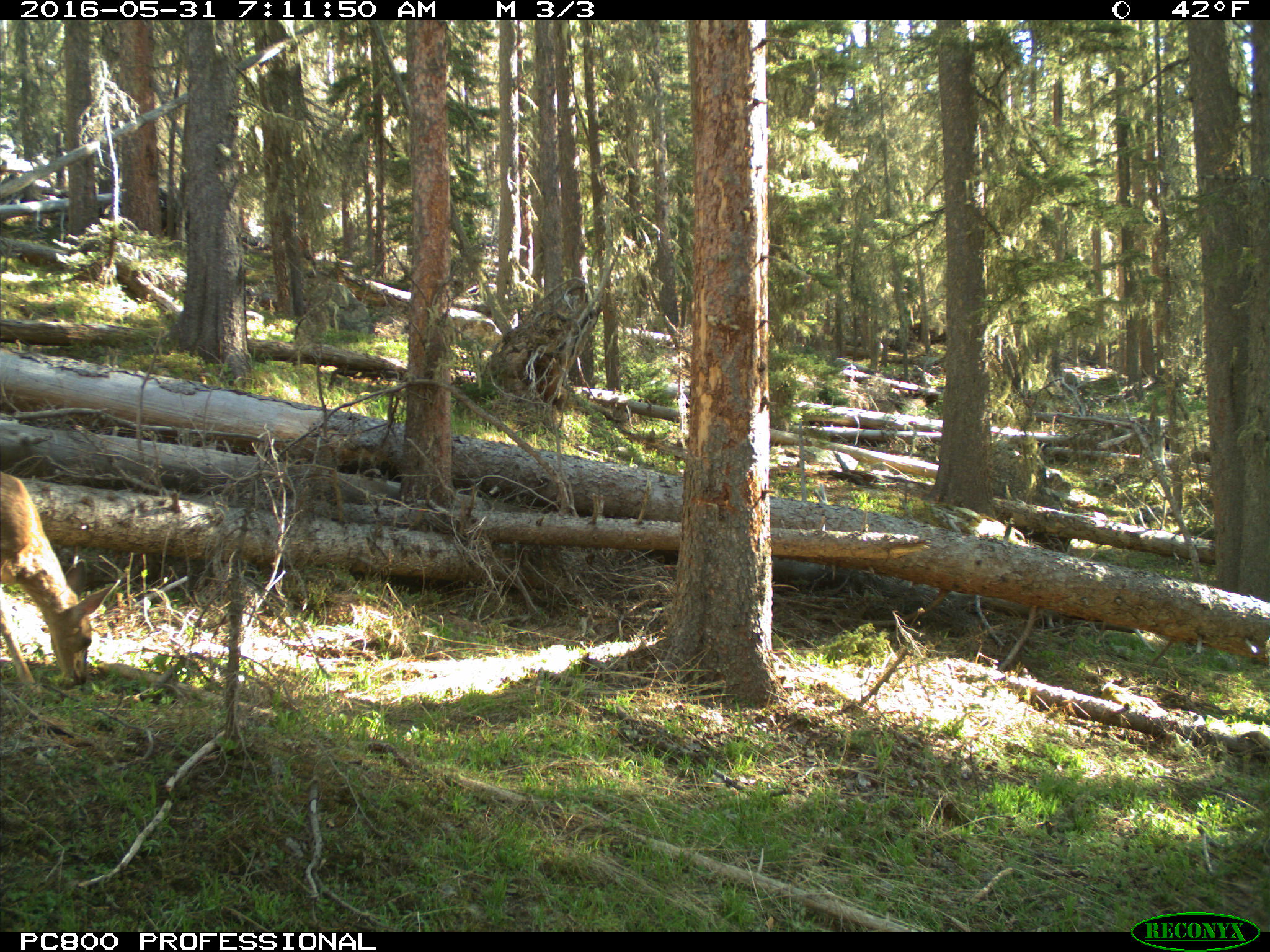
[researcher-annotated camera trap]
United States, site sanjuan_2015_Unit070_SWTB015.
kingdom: Animalia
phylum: Chordata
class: Mammalia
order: Artiodactyla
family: Cervidae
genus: Odocoileus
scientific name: Odocoileus hemionus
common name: mule deer